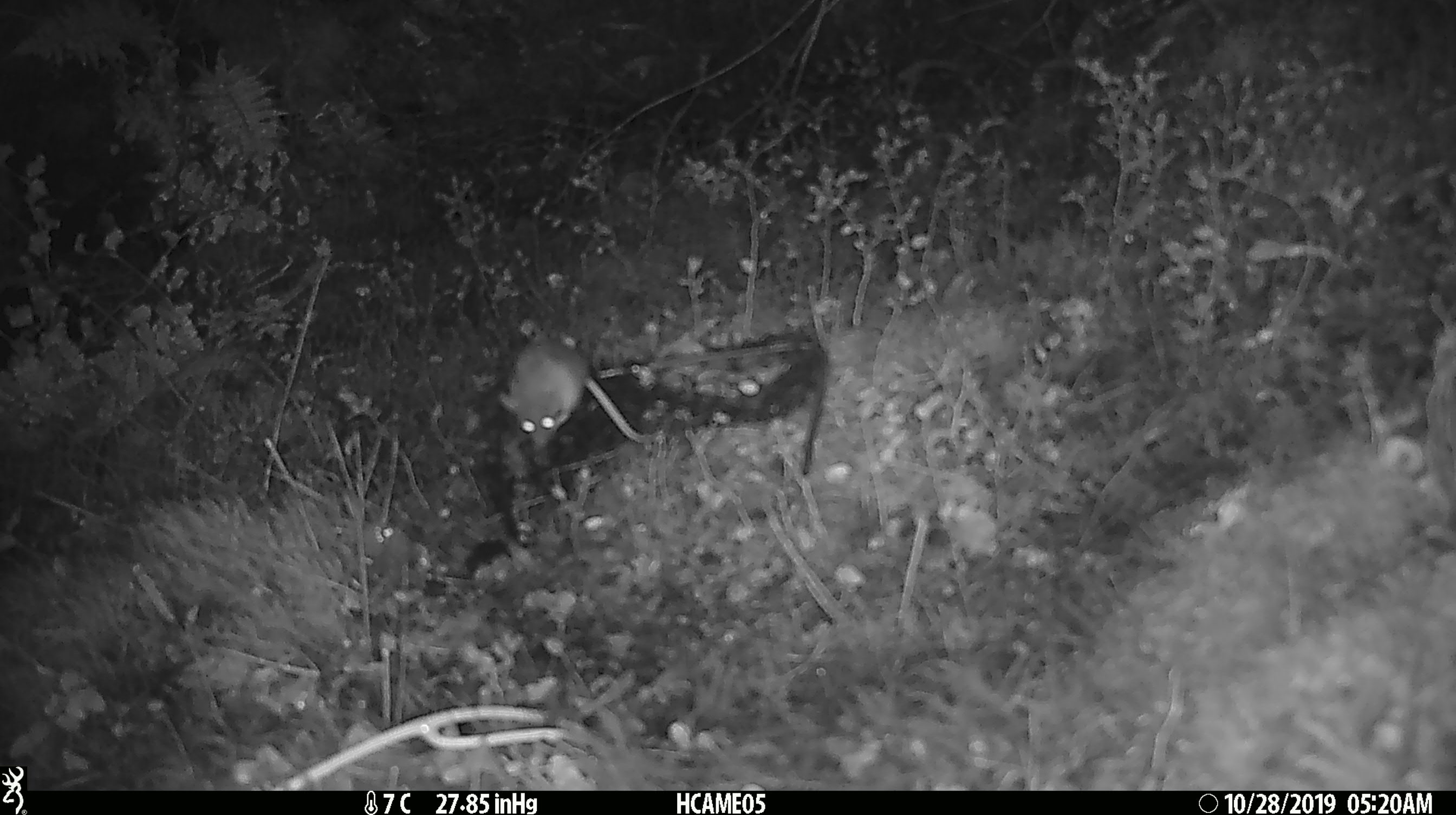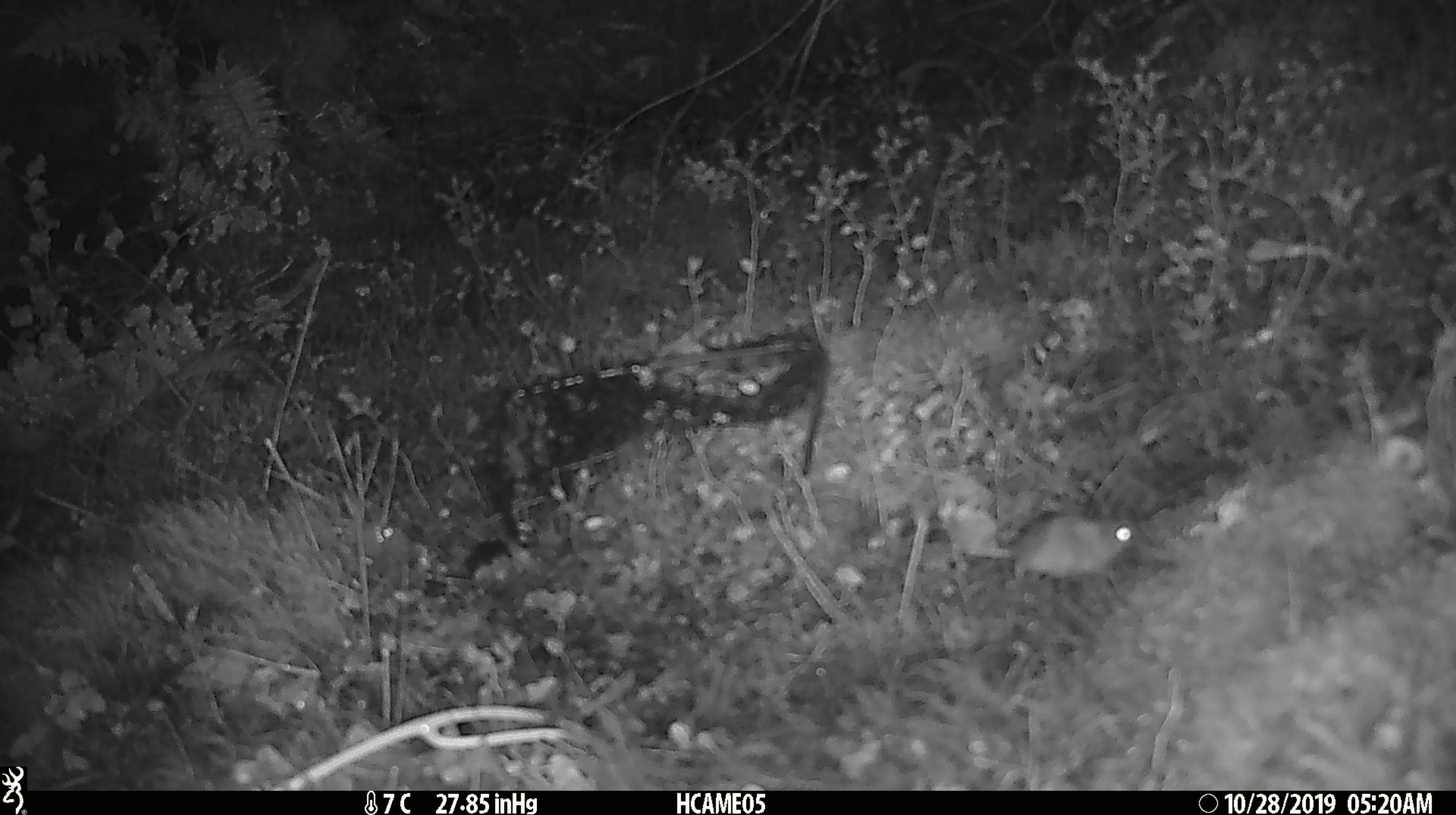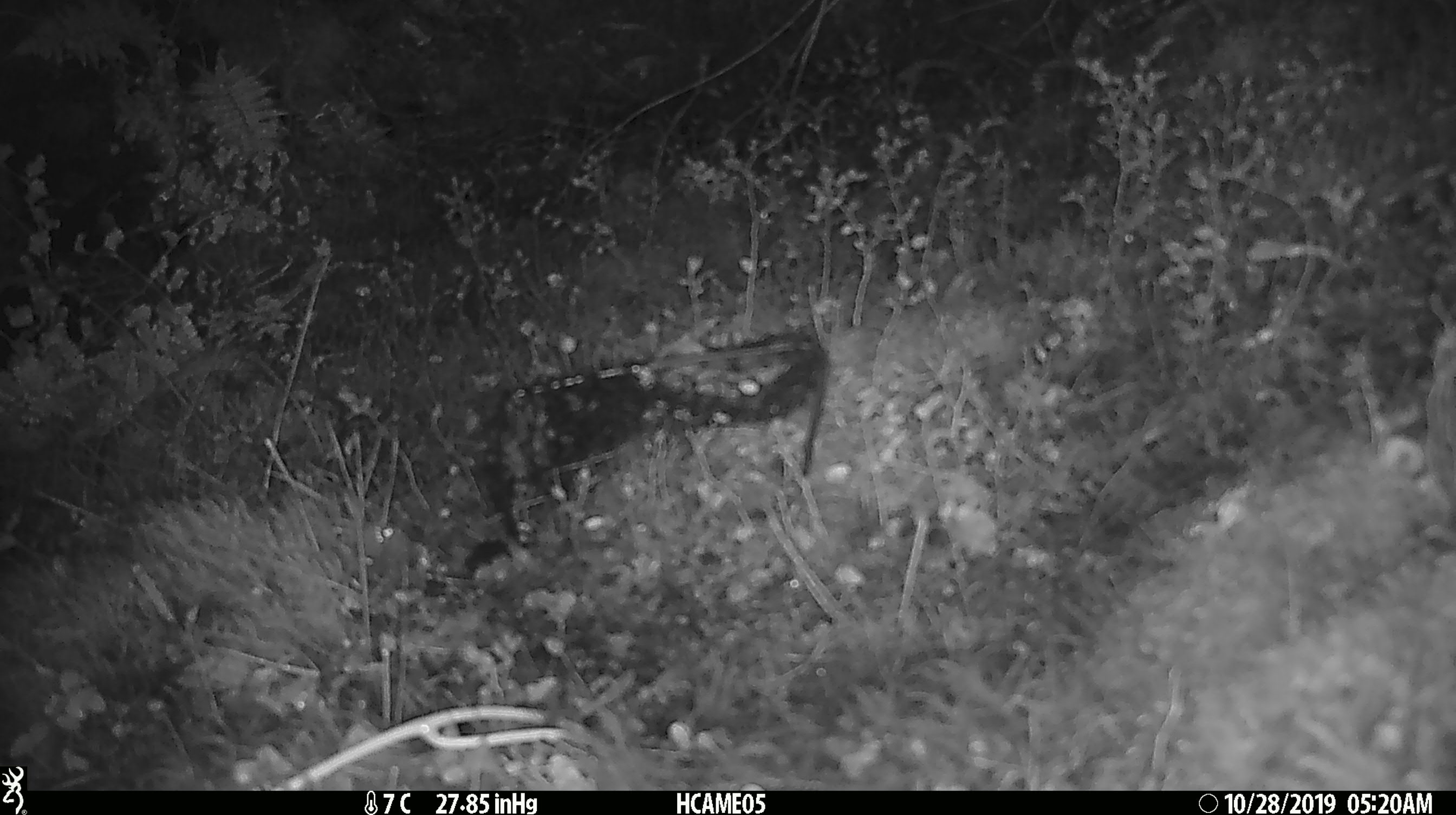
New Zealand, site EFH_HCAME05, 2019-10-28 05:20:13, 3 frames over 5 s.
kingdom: Animalia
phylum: Chordata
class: Mammalia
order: Rodentia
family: Muridae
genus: Mus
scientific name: Mus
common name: mouse